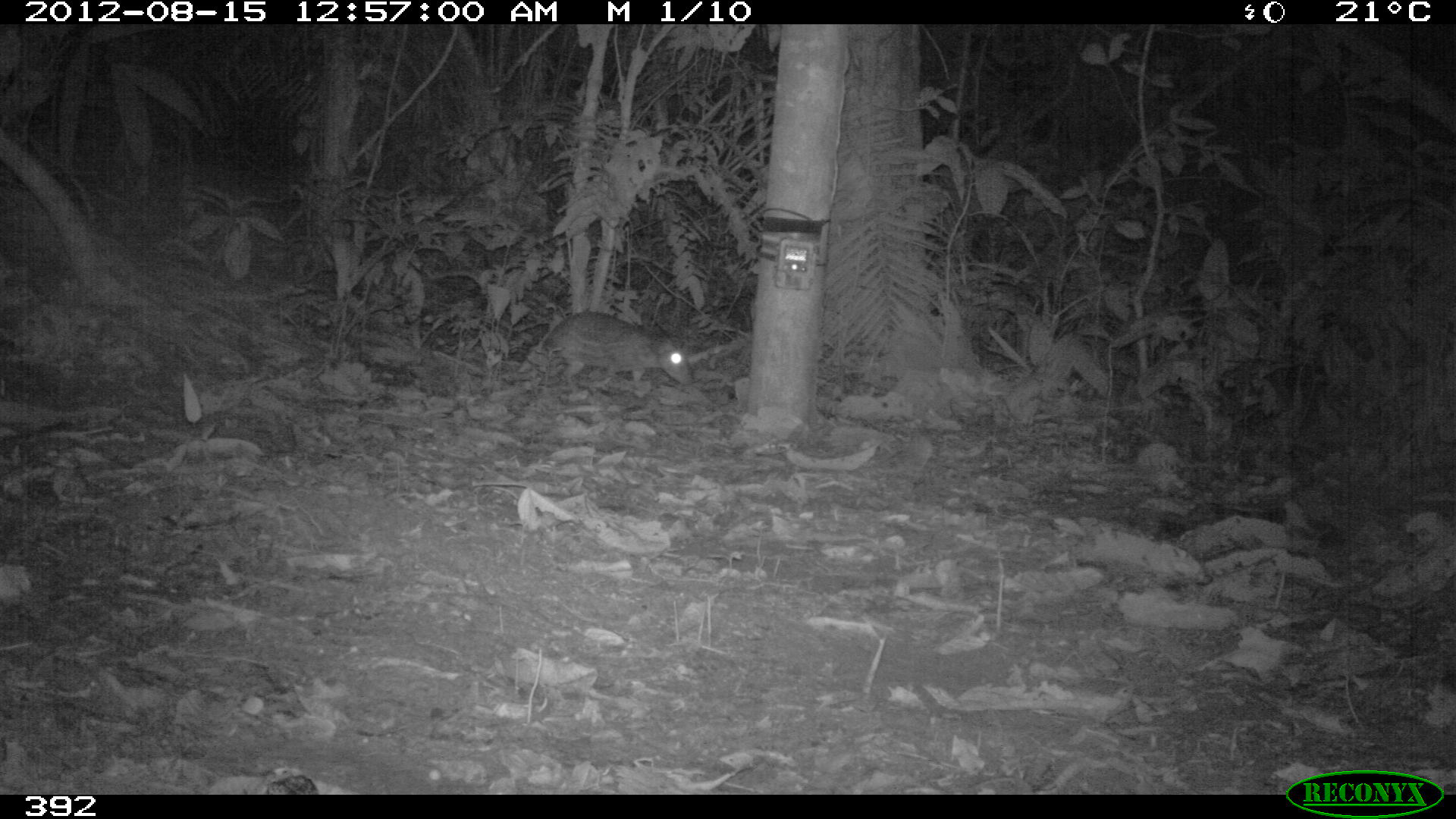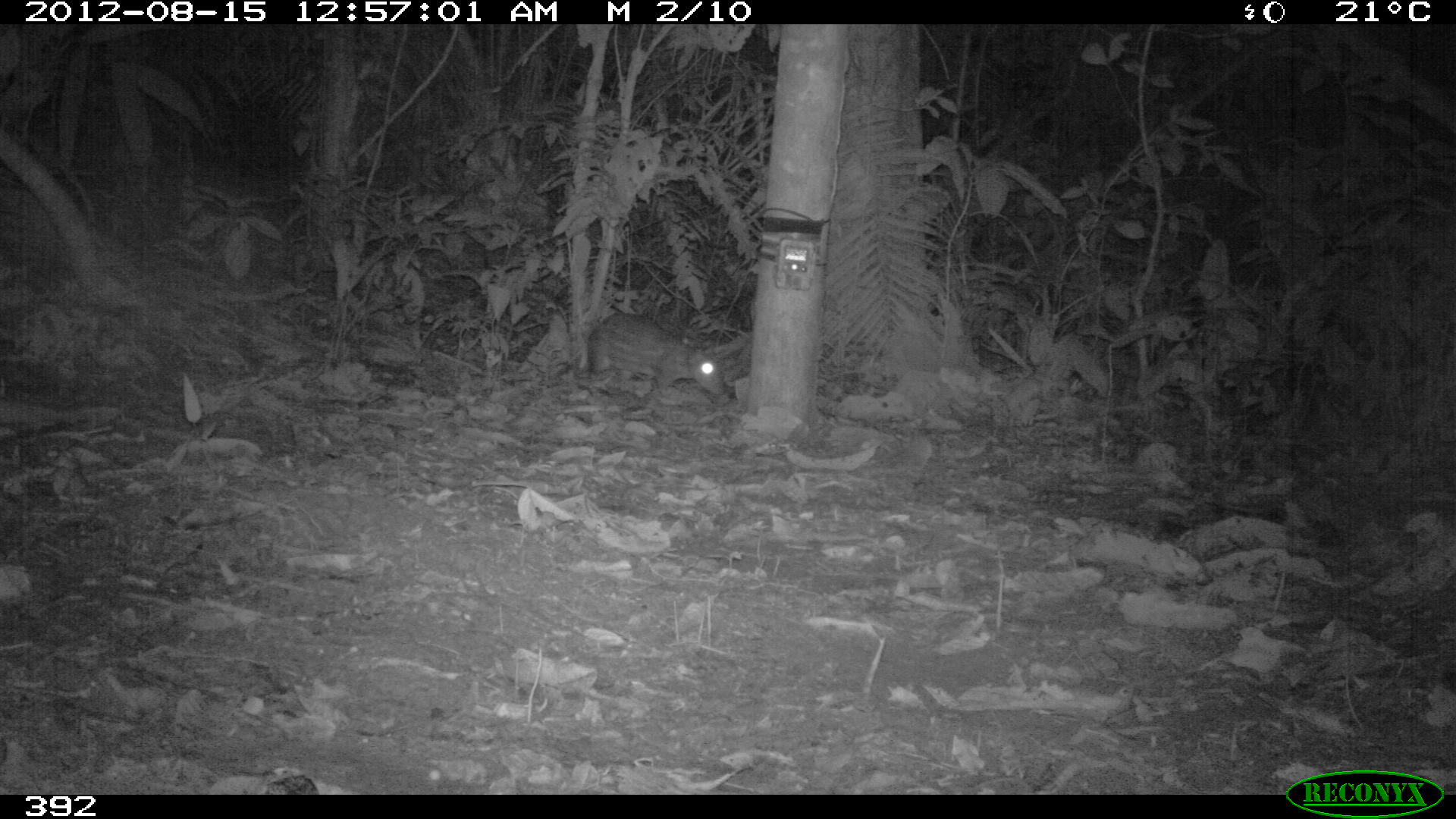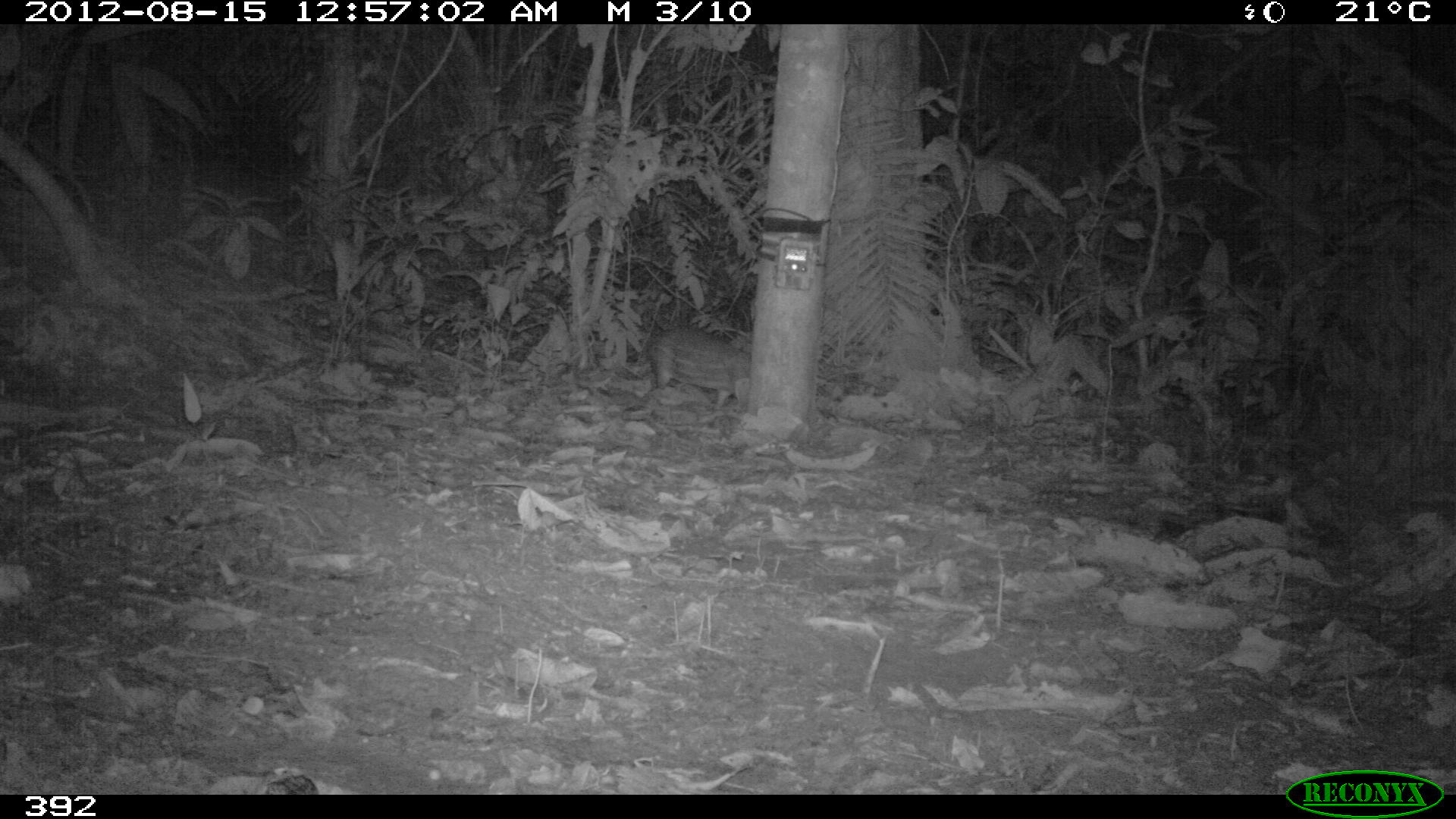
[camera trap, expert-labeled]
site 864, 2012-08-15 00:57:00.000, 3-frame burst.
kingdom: Animalia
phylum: Chordata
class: Mammalia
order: Rodentia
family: Cuniculidae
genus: Cuniculus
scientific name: Cuniculus paca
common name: spotted paca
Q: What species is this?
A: Cuniculus paca (spotted paca).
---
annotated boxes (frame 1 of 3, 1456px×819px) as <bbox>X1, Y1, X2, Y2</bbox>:
cuniculus paca: <bbox>548, 310, 694, 385</bbox>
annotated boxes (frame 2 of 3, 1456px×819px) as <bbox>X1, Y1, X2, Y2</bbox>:
cuniculus paca: <bbox>587, 314, 725, 395</bbox>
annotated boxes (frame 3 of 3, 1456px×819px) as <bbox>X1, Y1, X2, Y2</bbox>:
cuniculus paca: <bbox>643, 323, 752, 410</bbox>